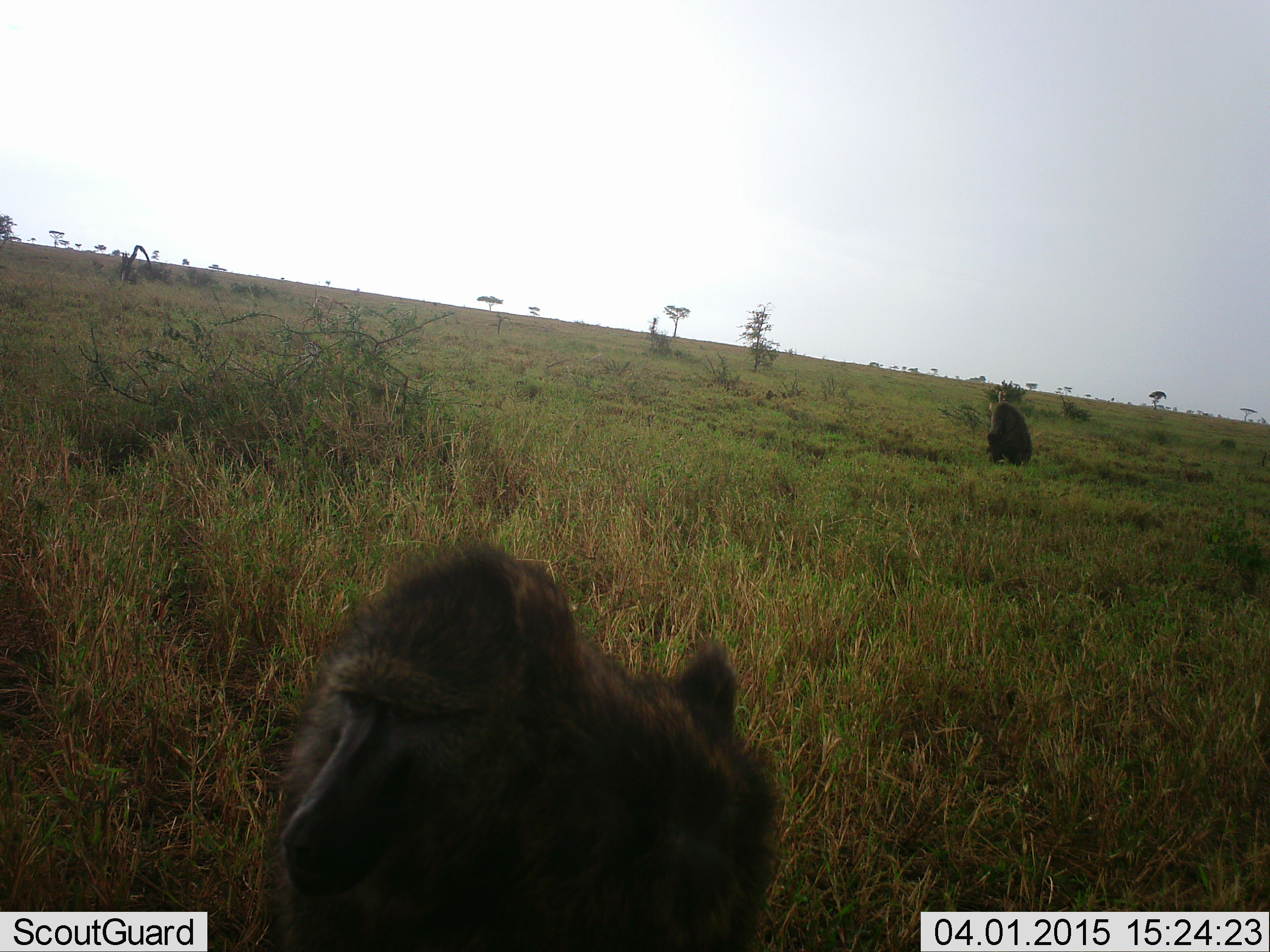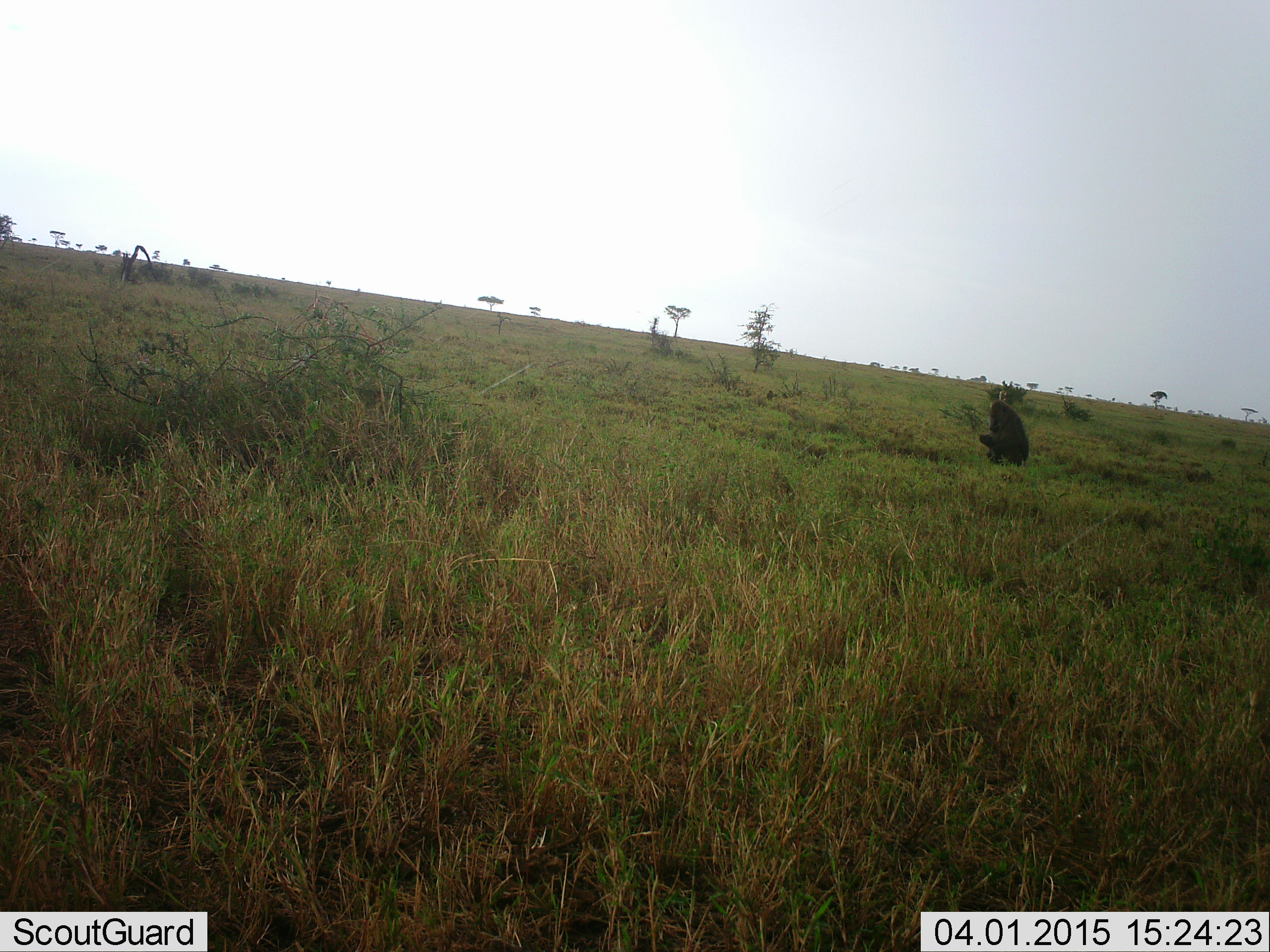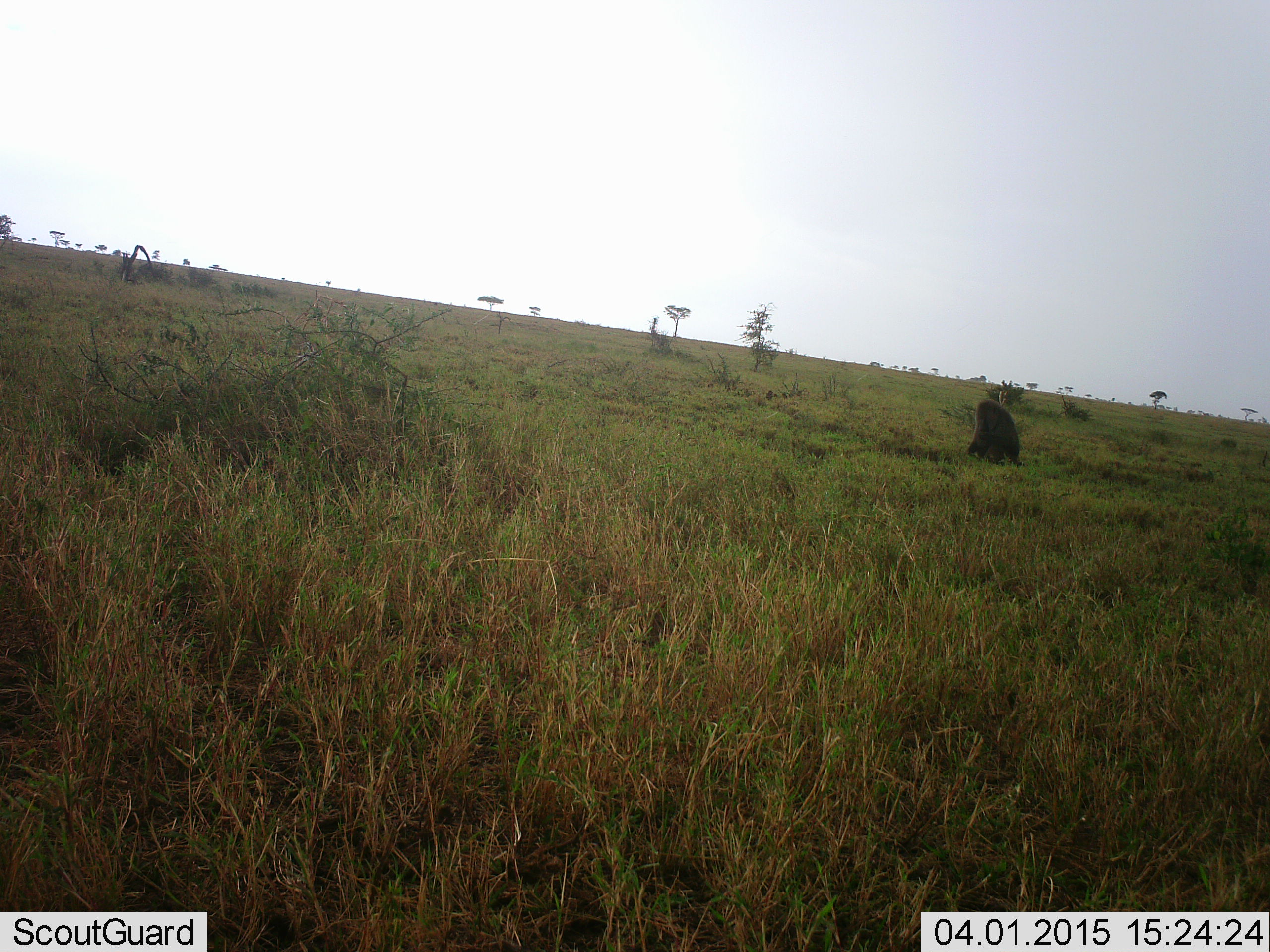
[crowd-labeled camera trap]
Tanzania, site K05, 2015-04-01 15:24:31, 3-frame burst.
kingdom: Animalia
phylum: Chordata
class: Mammalia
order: Primates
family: Cercopithecidae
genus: Papio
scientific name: Papio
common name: baboon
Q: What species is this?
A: Baboon (Papio).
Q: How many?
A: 2.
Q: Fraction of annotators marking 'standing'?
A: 50%.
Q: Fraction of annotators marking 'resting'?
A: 50%.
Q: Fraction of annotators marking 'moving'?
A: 70%.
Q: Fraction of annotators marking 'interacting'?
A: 0%.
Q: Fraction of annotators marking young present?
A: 0%.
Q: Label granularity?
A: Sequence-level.